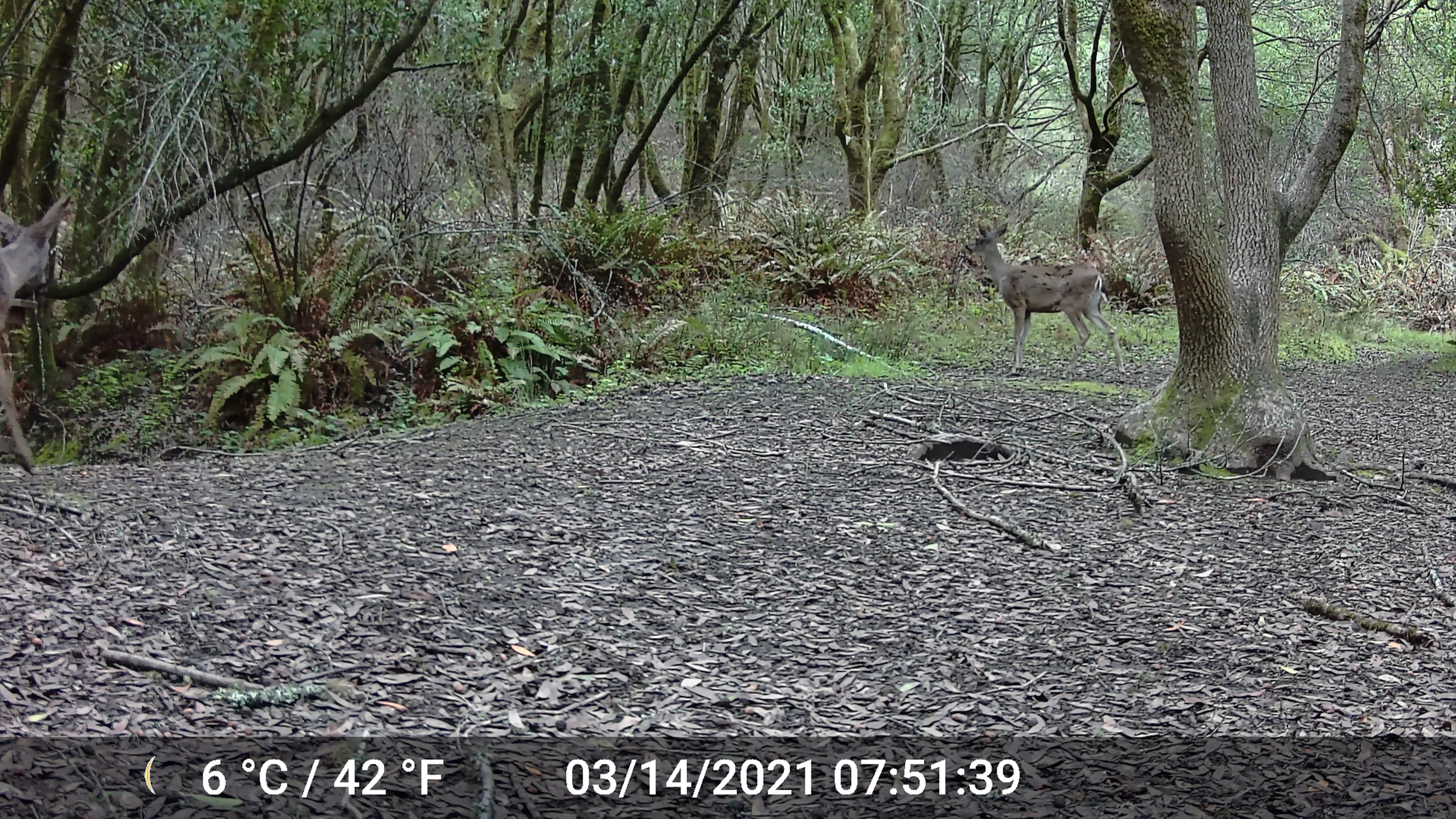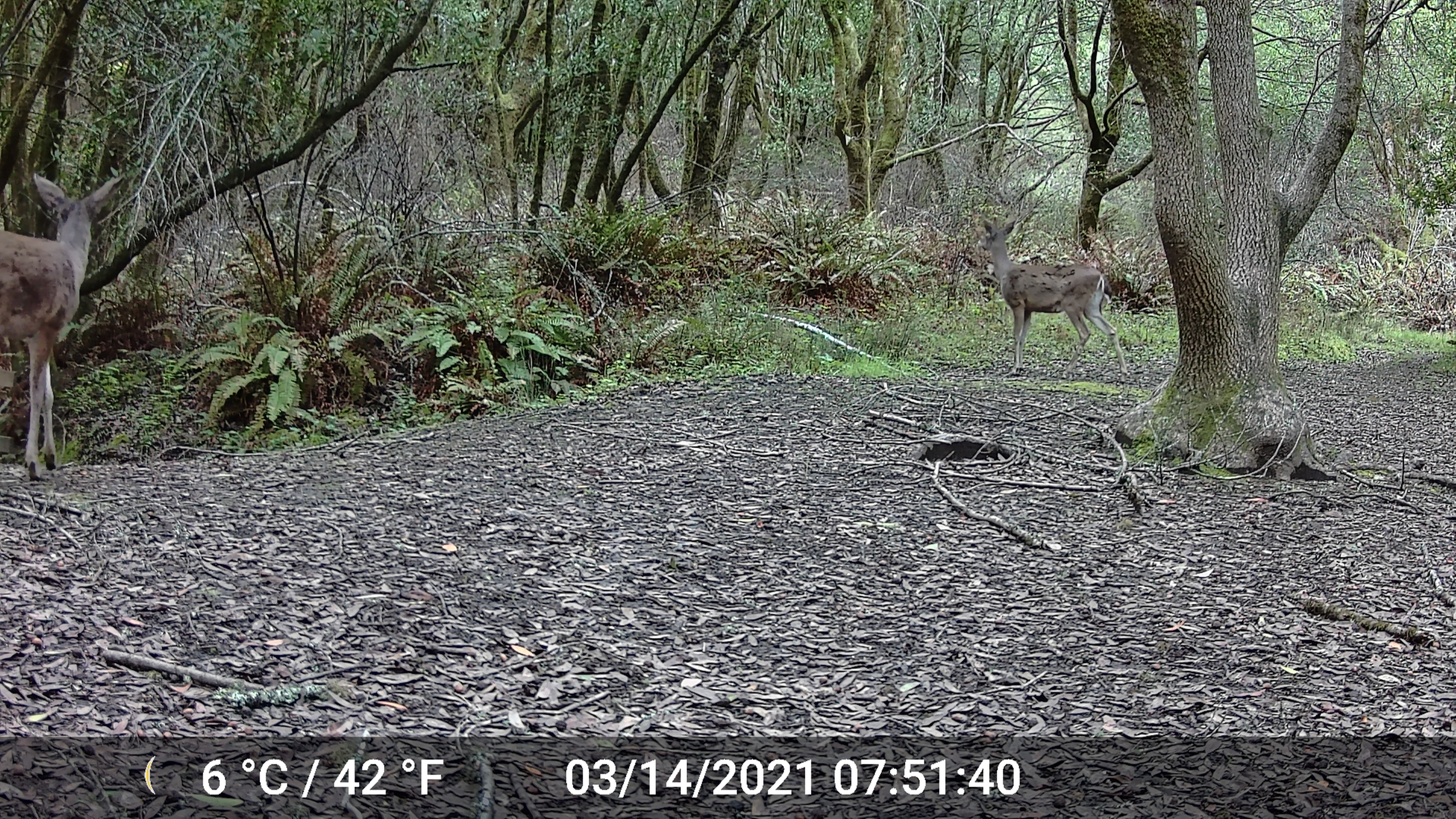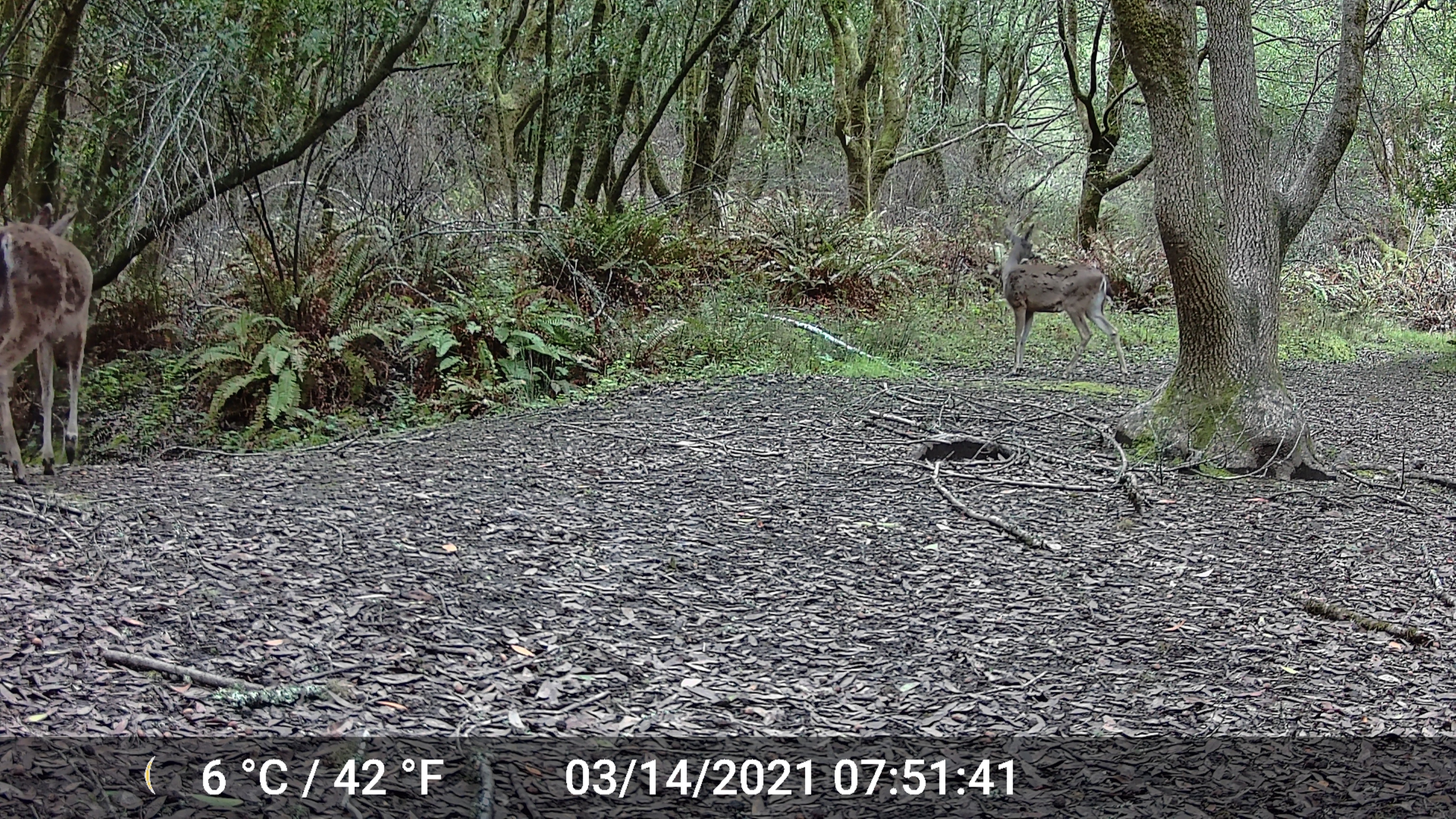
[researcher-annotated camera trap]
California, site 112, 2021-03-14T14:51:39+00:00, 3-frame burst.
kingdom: Animalia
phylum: Chordata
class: Mammalia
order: Artiodactyla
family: Cervidae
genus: Odocoileus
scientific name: Odocoileus hemionus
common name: mule deer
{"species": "mule deer (Odocoileus hemionus)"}